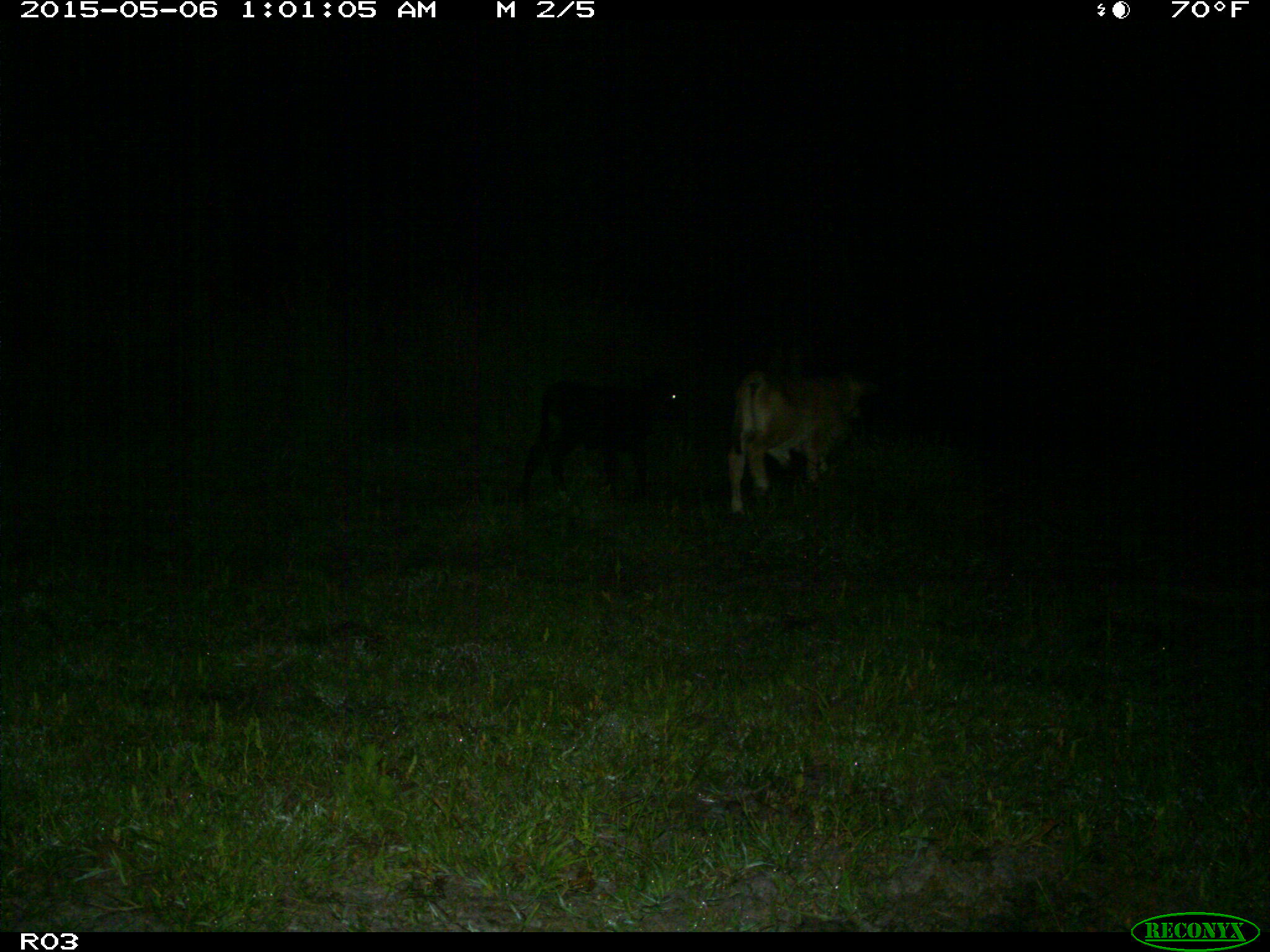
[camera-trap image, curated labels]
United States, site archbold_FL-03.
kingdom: Animalia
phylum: Chordata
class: Mammalia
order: Artiodactyla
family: Bovidae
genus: Bos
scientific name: Bos taurus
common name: domestic cow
Bos taurus (domestic cow).